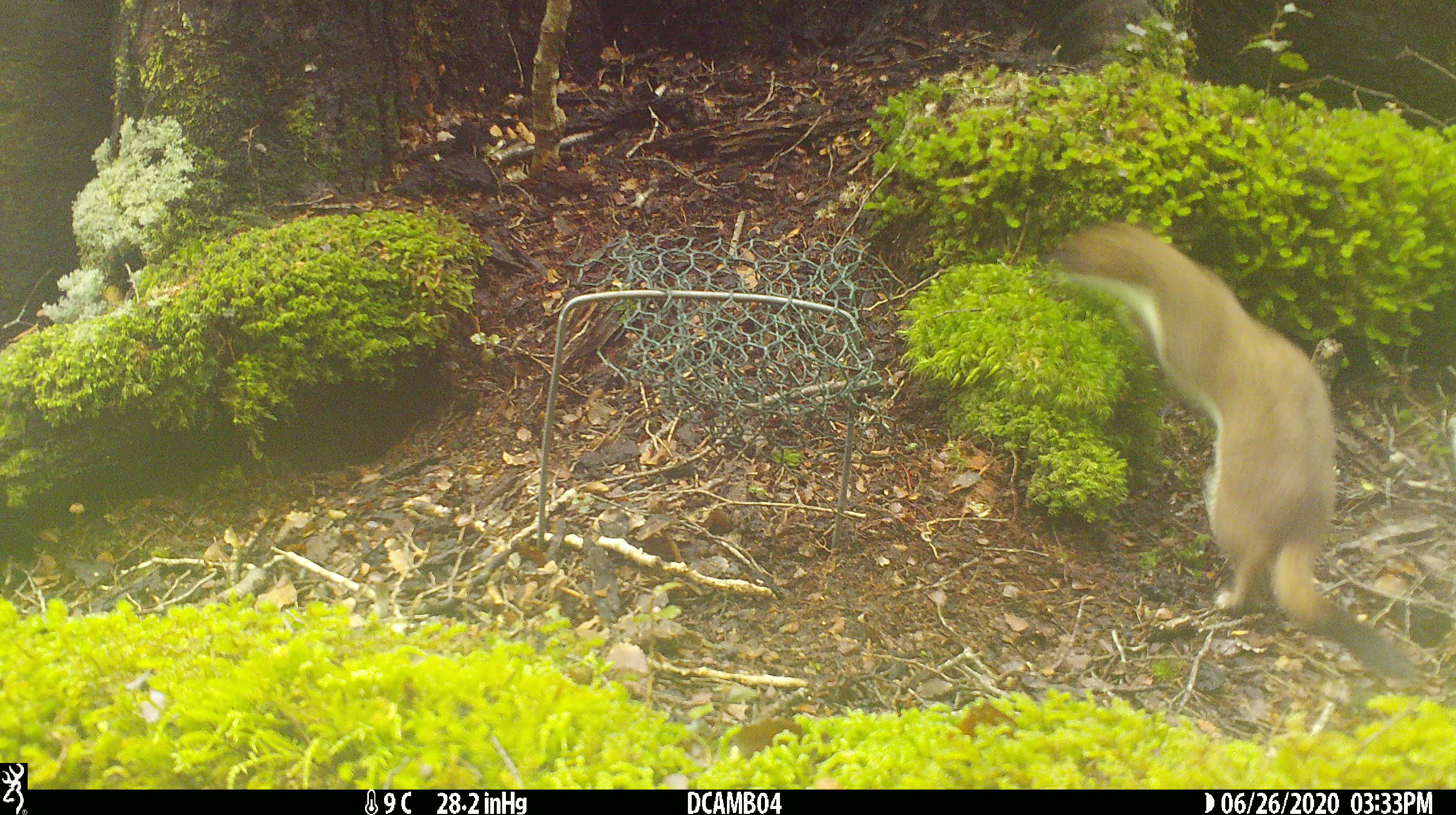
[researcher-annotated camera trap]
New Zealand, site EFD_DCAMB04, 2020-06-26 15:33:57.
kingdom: Animalia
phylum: Chordata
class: Mammalia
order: Carnivora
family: Mustelidae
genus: Mustela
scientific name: Mustela erminea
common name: stoat